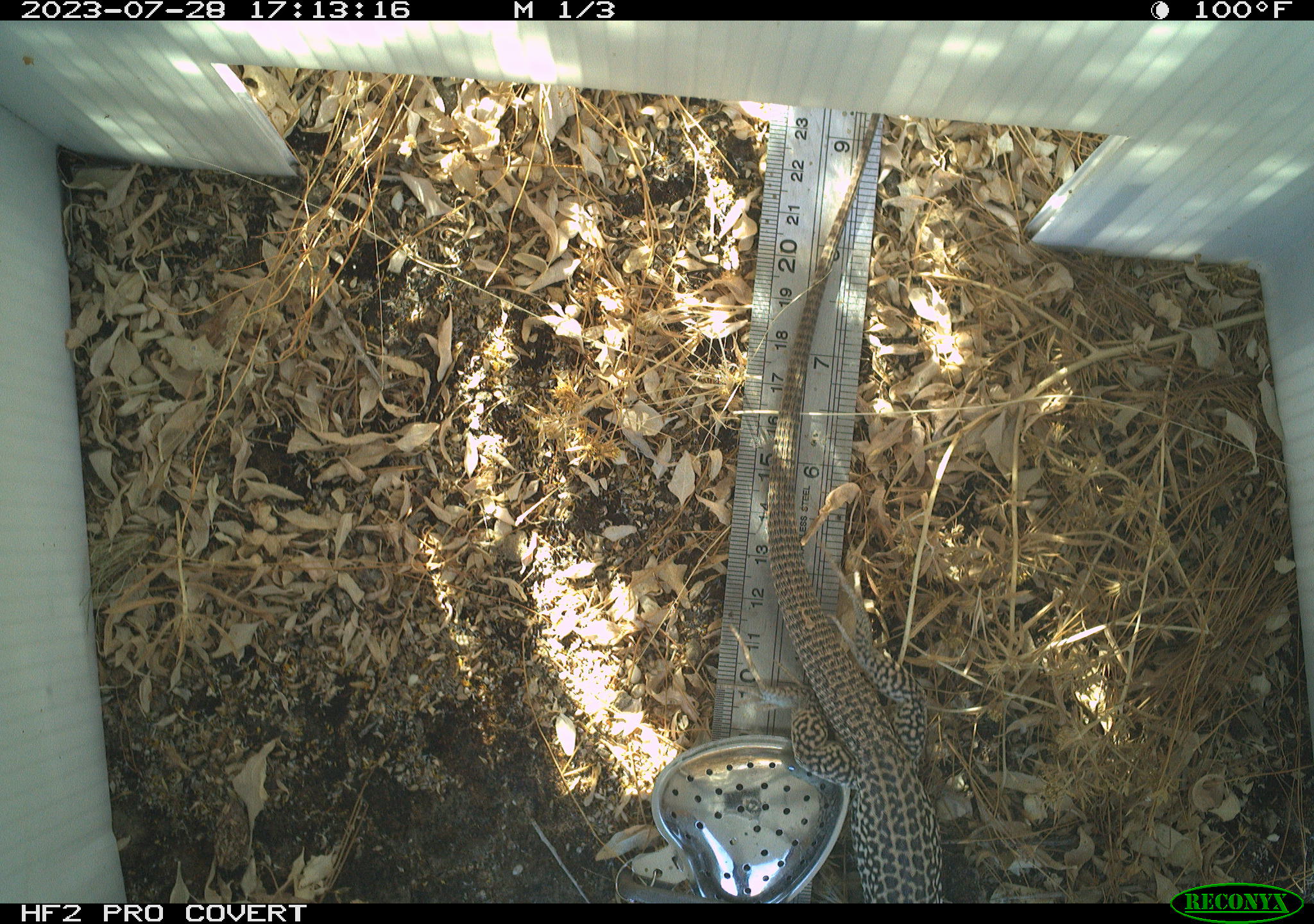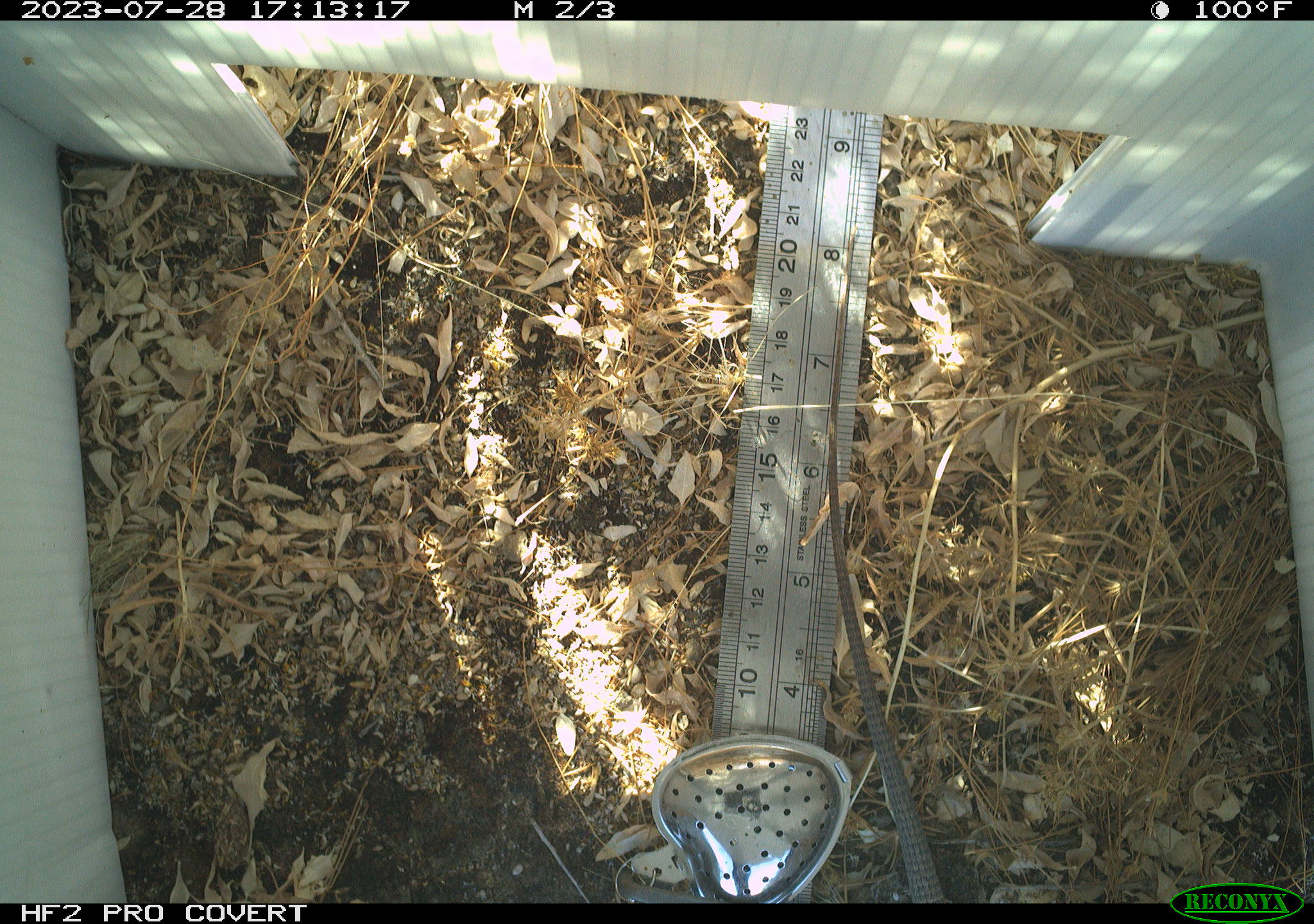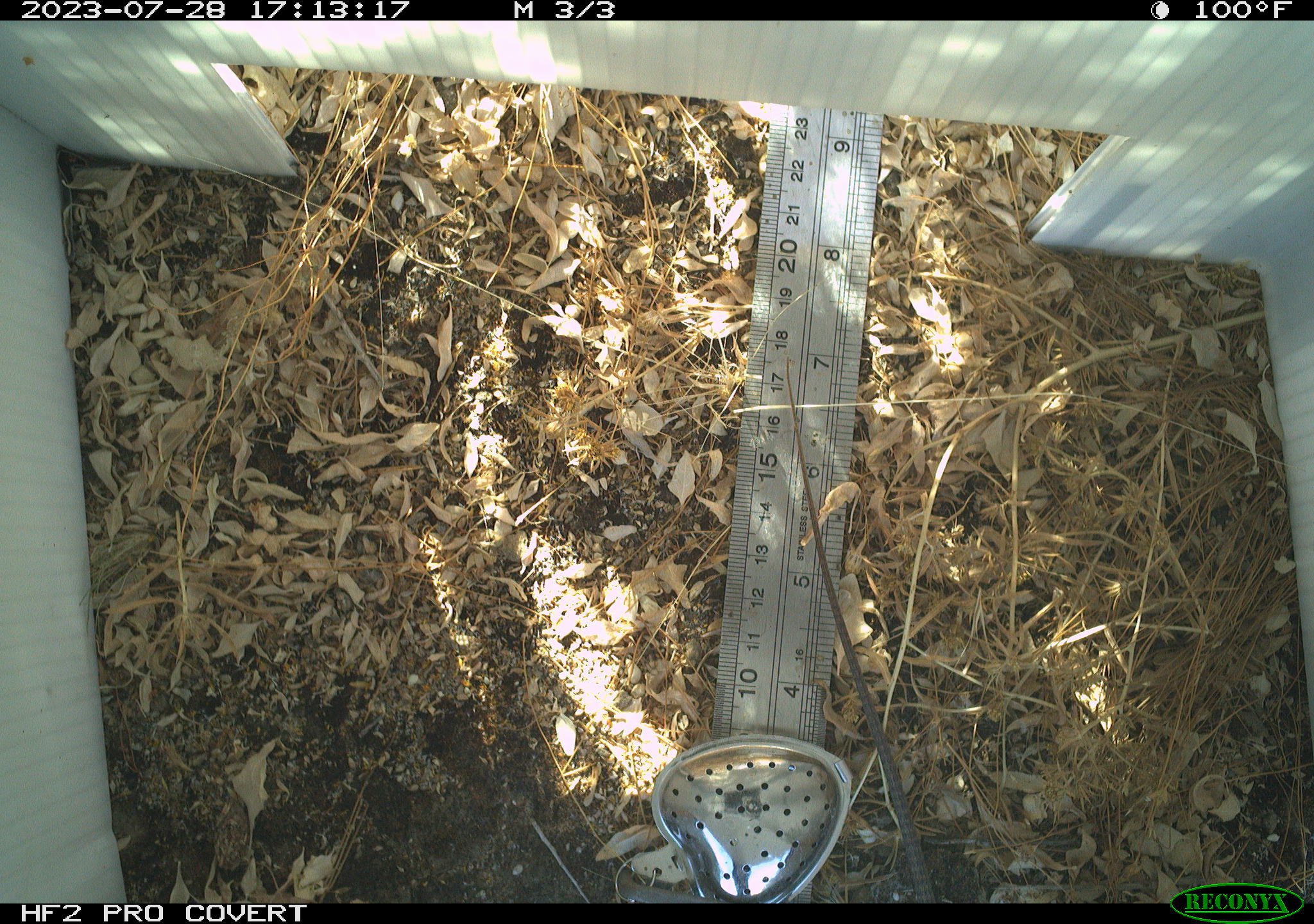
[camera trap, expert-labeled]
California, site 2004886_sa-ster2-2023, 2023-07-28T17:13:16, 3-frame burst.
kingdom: Animalia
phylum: Chordata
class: Reptilia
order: Squamata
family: Teiidae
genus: Aspidoscelis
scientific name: Aspidoscelis tigris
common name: western whiptail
Western whiptail (Aspidoscelis tigris).